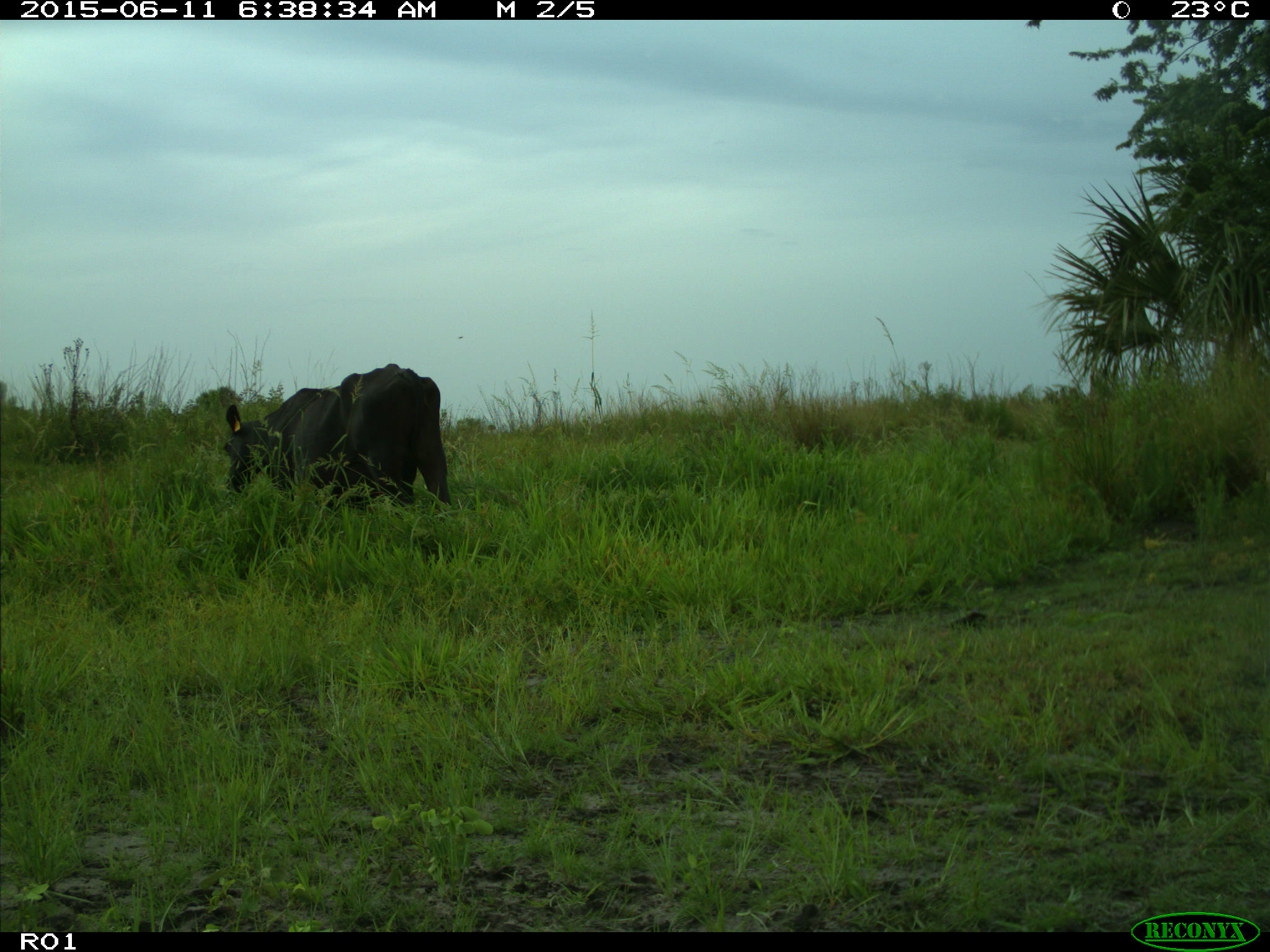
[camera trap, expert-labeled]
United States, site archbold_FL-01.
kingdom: Animalia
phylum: Chordata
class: Mammalia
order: Artiodactyla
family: Bovidae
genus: Bos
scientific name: Bos taurus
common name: domestic cow